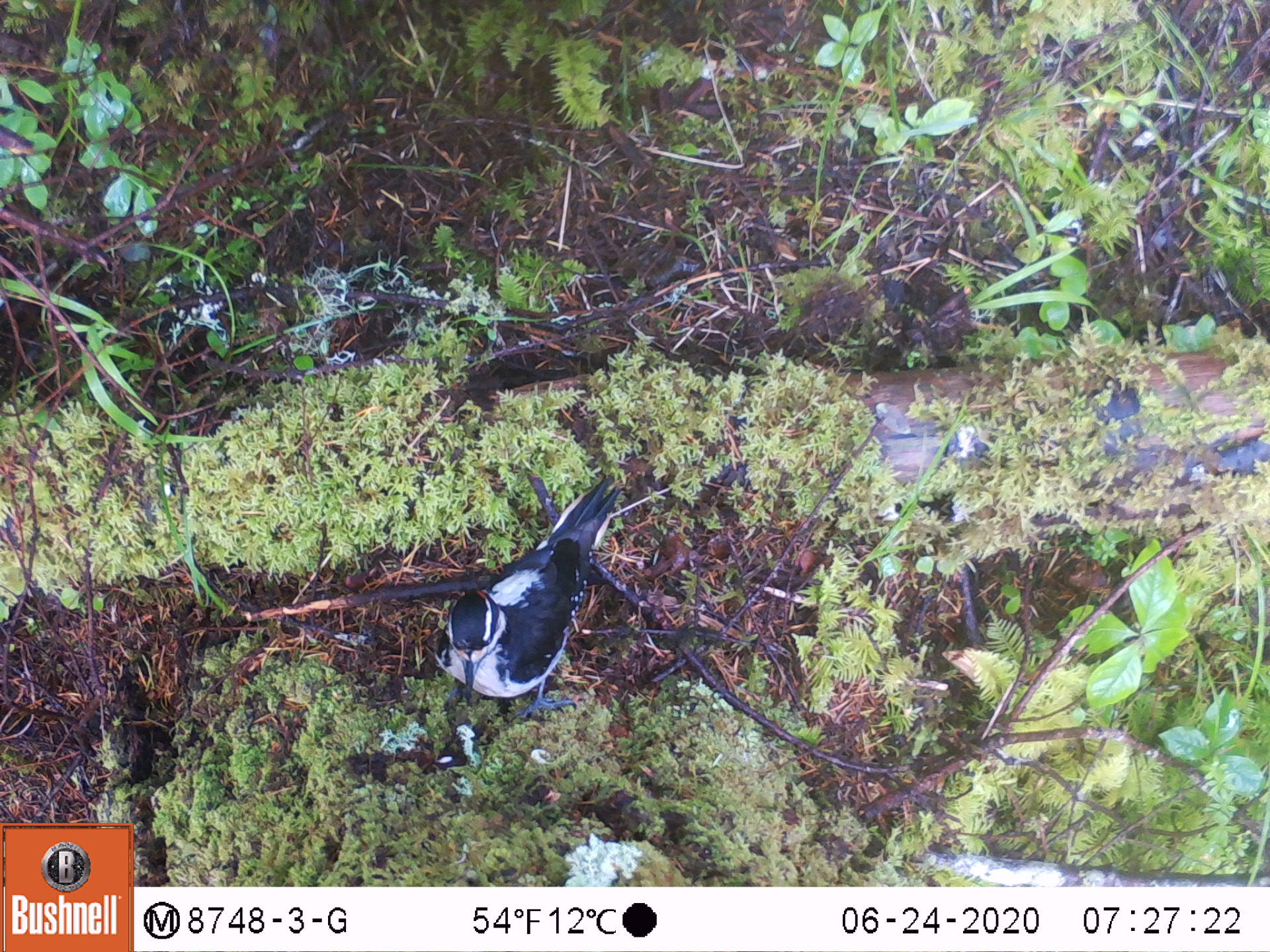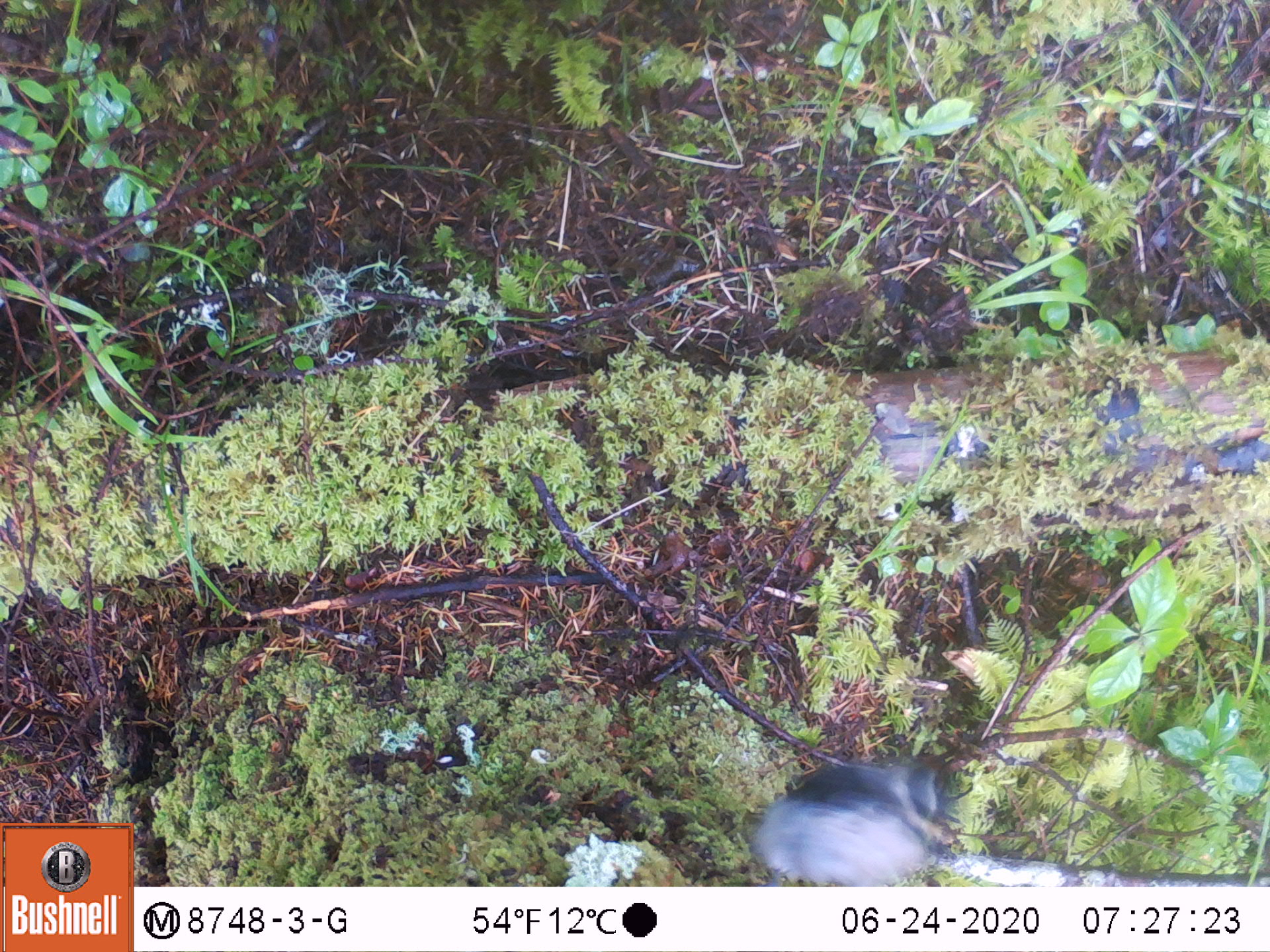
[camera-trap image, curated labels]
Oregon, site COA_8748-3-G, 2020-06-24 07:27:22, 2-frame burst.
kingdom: Animalia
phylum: Chordata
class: Aves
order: Piciformes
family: Picidae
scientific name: Picidae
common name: woodpeckers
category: picidae family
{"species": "picidae family (woodpeckers) (Picidae)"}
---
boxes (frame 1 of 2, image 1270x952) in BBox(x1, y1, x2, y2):
picidae family: BBox(436, 482, 618, 716)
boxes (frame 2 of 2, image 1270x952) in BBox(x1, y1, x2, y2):
picidae family: BBox(751, 756, 961, 882)